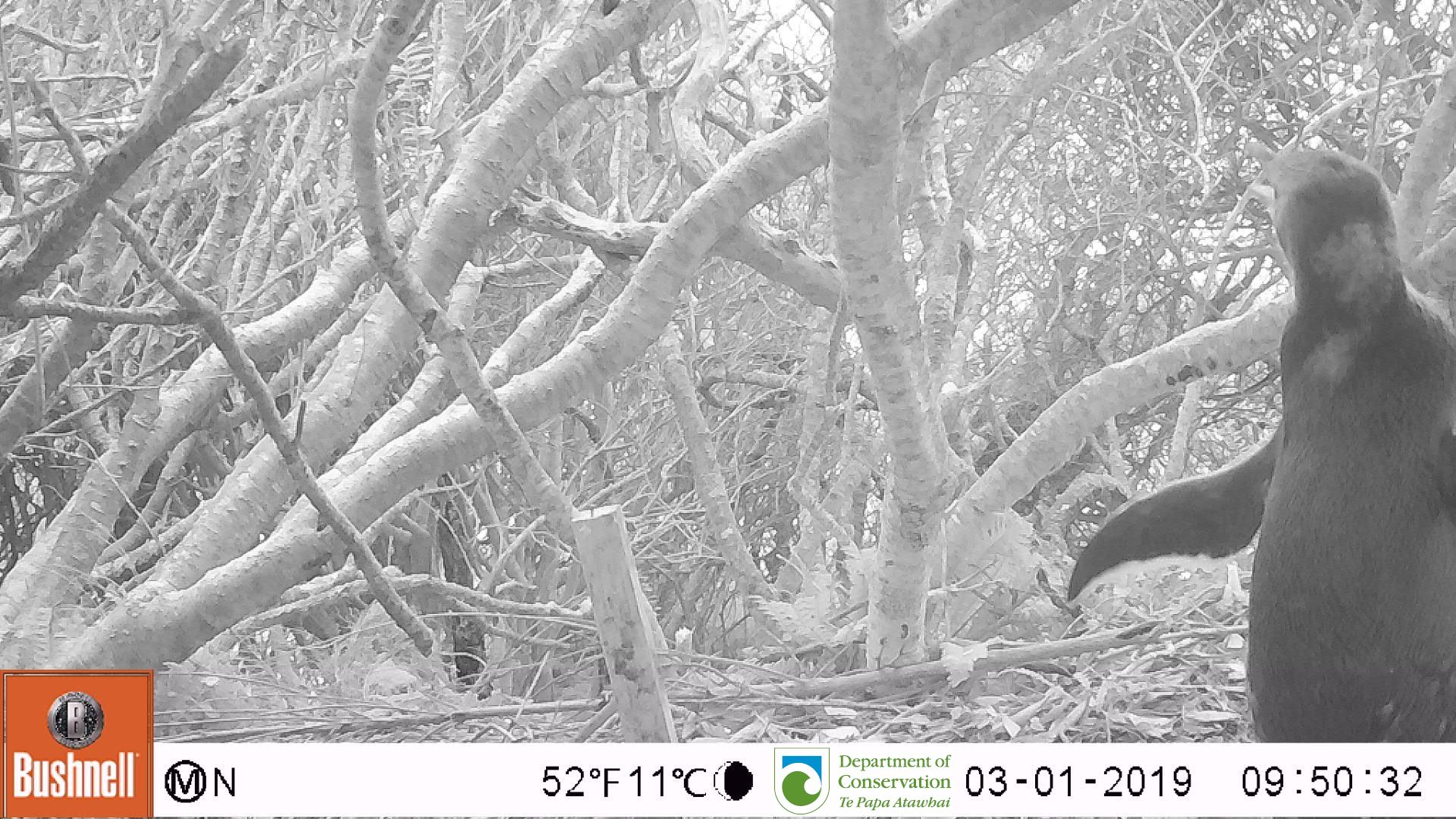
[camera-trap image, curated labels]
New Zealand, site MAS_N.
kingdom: Animalia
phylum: Chordata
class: Aves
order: Sphenisciformes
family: Spheniscidae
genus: Megadyptes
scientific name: Megadyptes antipodes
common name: yellow-eyed penguin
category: yellow eyed penguin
Yellow eyed penguin (yellow-eyed penguin) (Megadyptes antipodes).